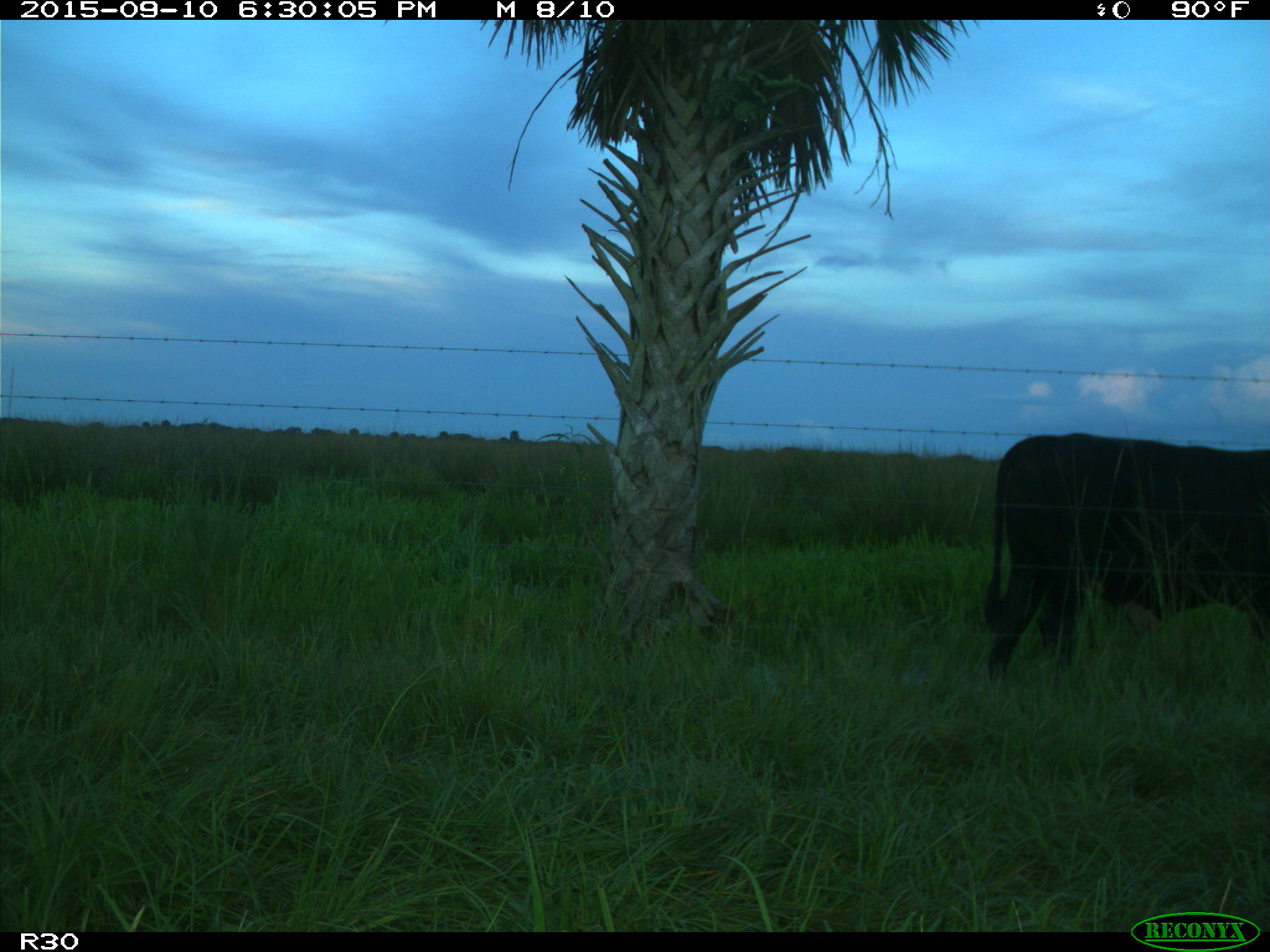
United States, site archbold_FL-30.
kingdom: Animalia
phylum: Chordata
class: Mammalia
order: Artiodactyla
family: Bovidae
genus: Bos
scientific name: Bos taurus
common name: domestic cow